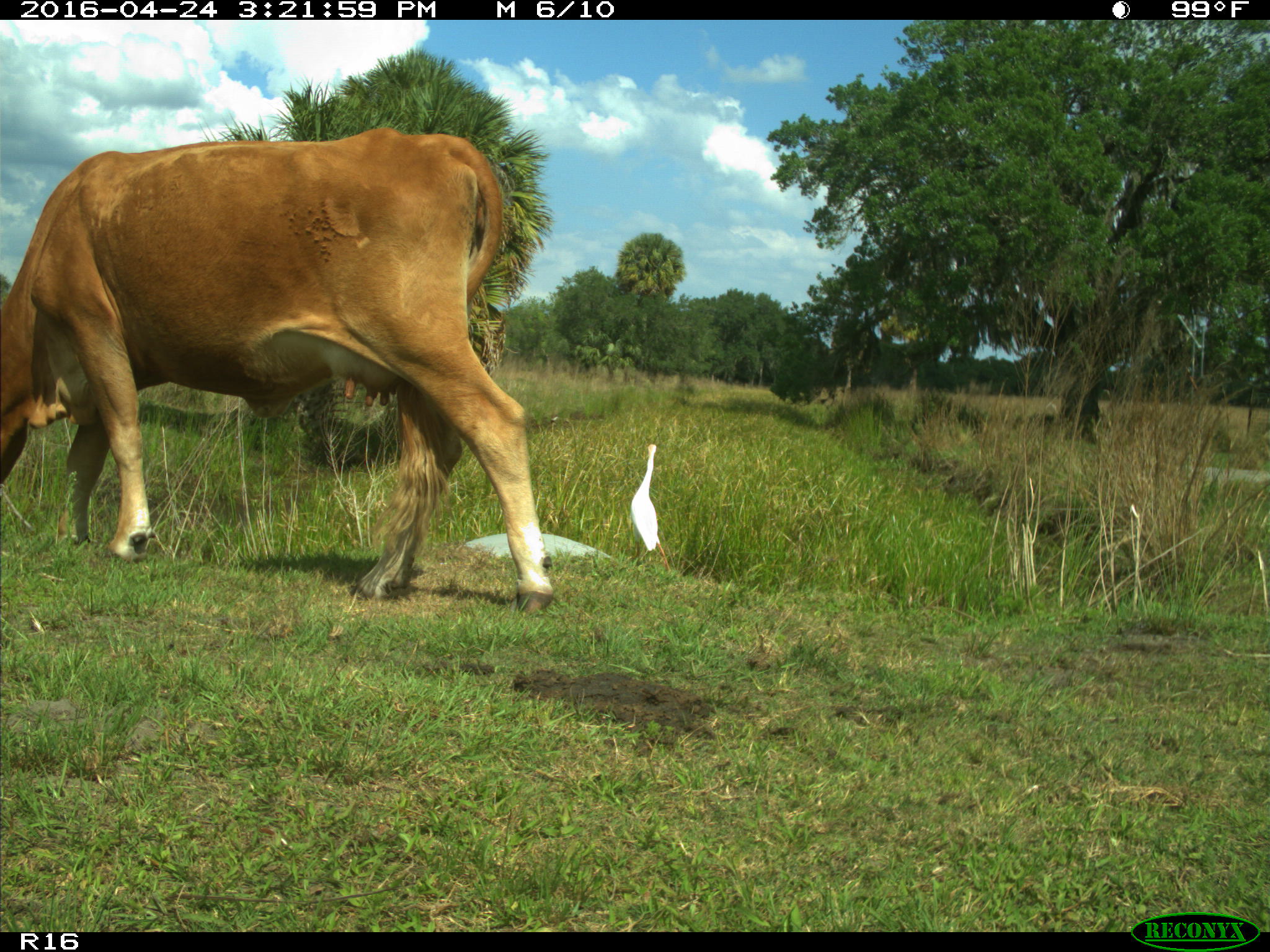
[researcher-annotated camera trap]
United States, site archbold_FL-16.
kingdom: Animalia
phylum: Chordata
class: Mammalia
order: Artiodactyla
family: Bovidae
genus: Bos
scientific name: Bos taurus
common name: domestic cow